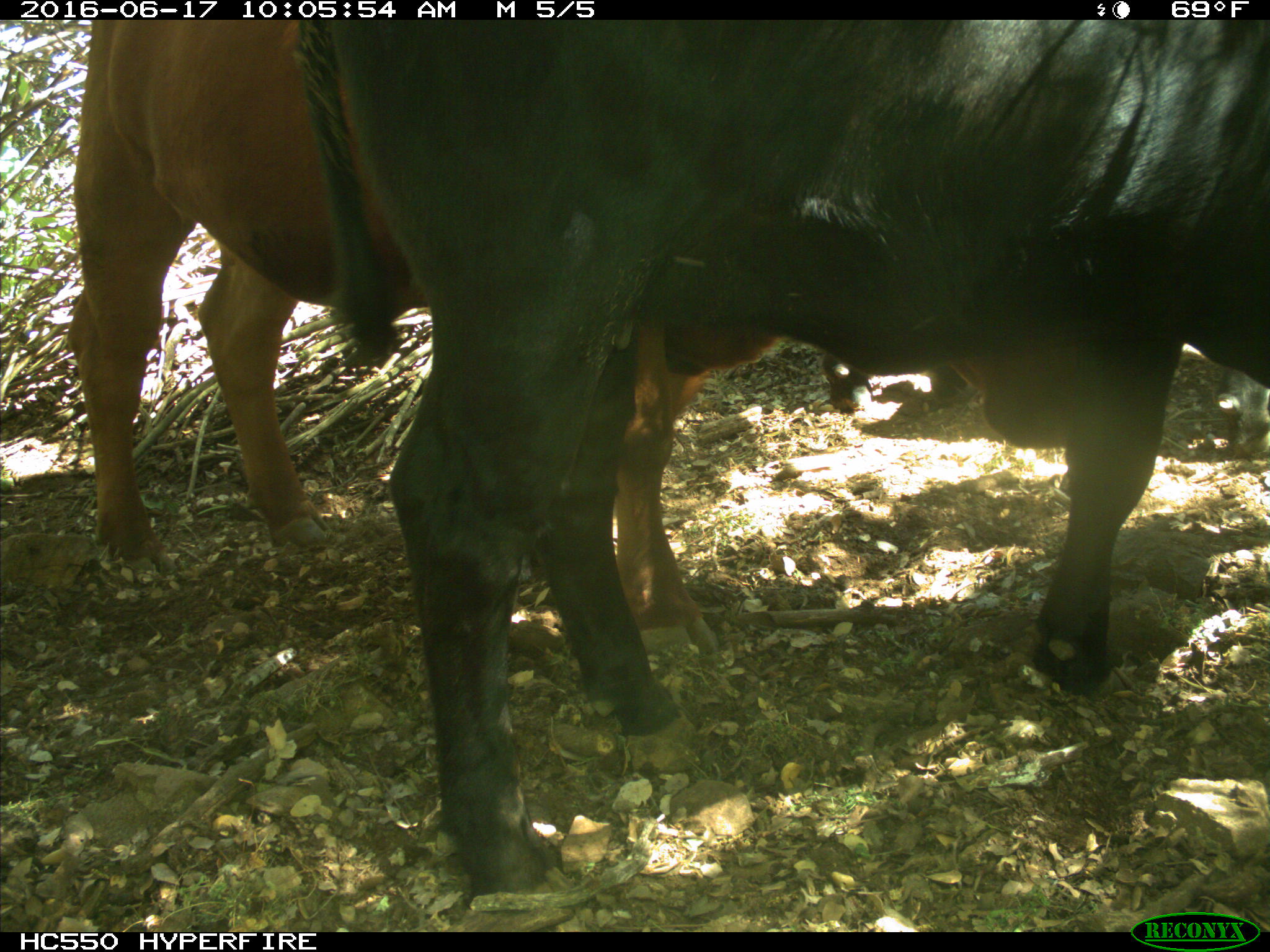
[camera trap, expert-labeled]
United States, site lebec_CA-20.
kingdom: Animalia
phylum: Chordata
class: Mammalia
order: Artiodactyla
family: Bovidae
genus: Bos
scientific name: Bos taurus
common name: domestic cow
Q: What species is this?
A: Bos taurus (domestic cow).